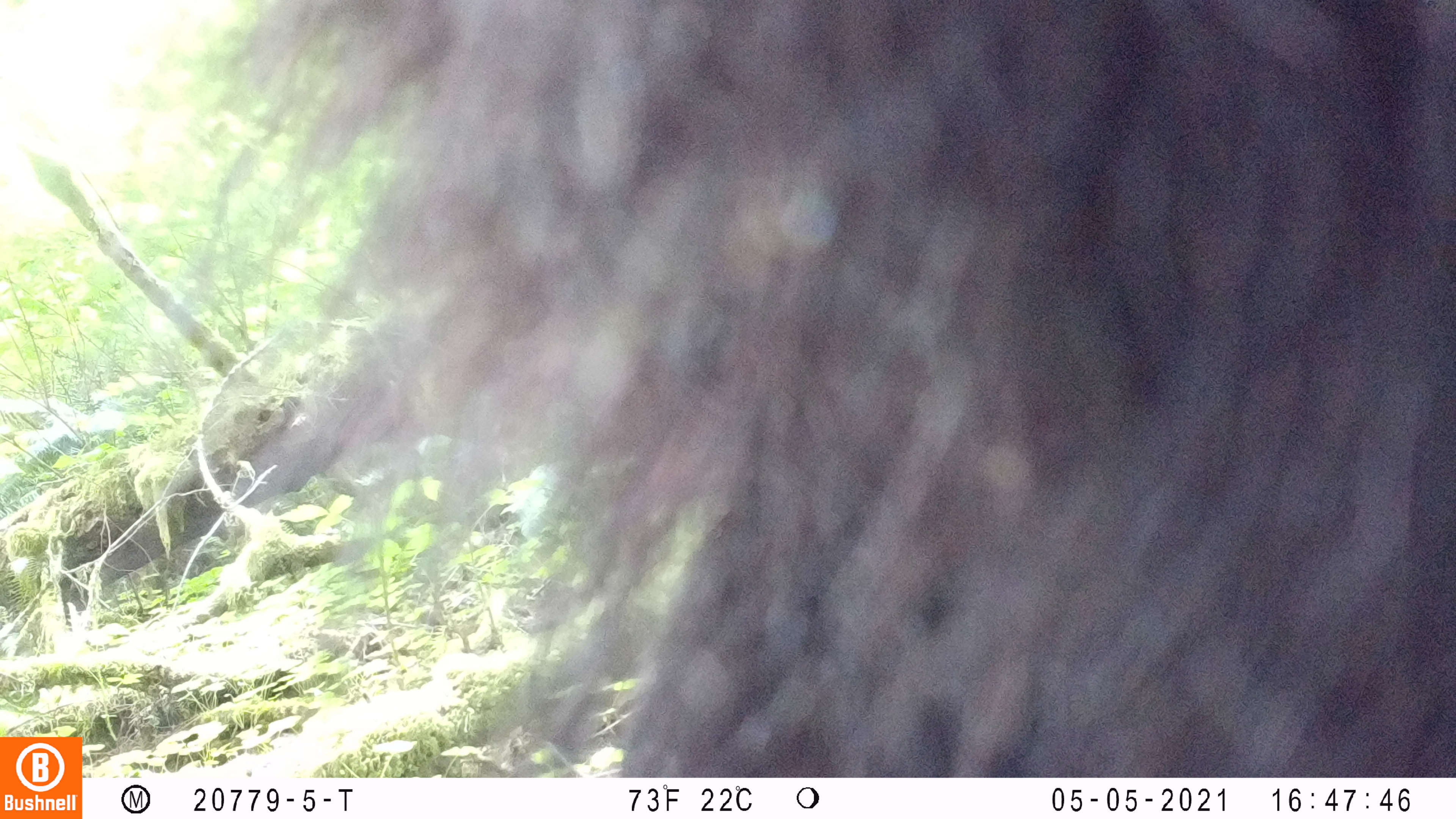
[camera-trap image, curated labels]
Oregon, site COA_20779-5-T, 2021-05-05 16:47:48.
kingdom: Animalia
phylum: Chordata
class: Mammalia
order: Carnivora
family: Ursidae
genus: Ursus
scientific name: Ursus americanus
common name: american black bear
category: black bear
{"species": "black bear (american black bear) (Ursus americanus)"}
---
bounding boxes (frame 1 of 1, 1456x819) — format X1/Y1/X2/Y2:
black bear: 215/0/1453/776